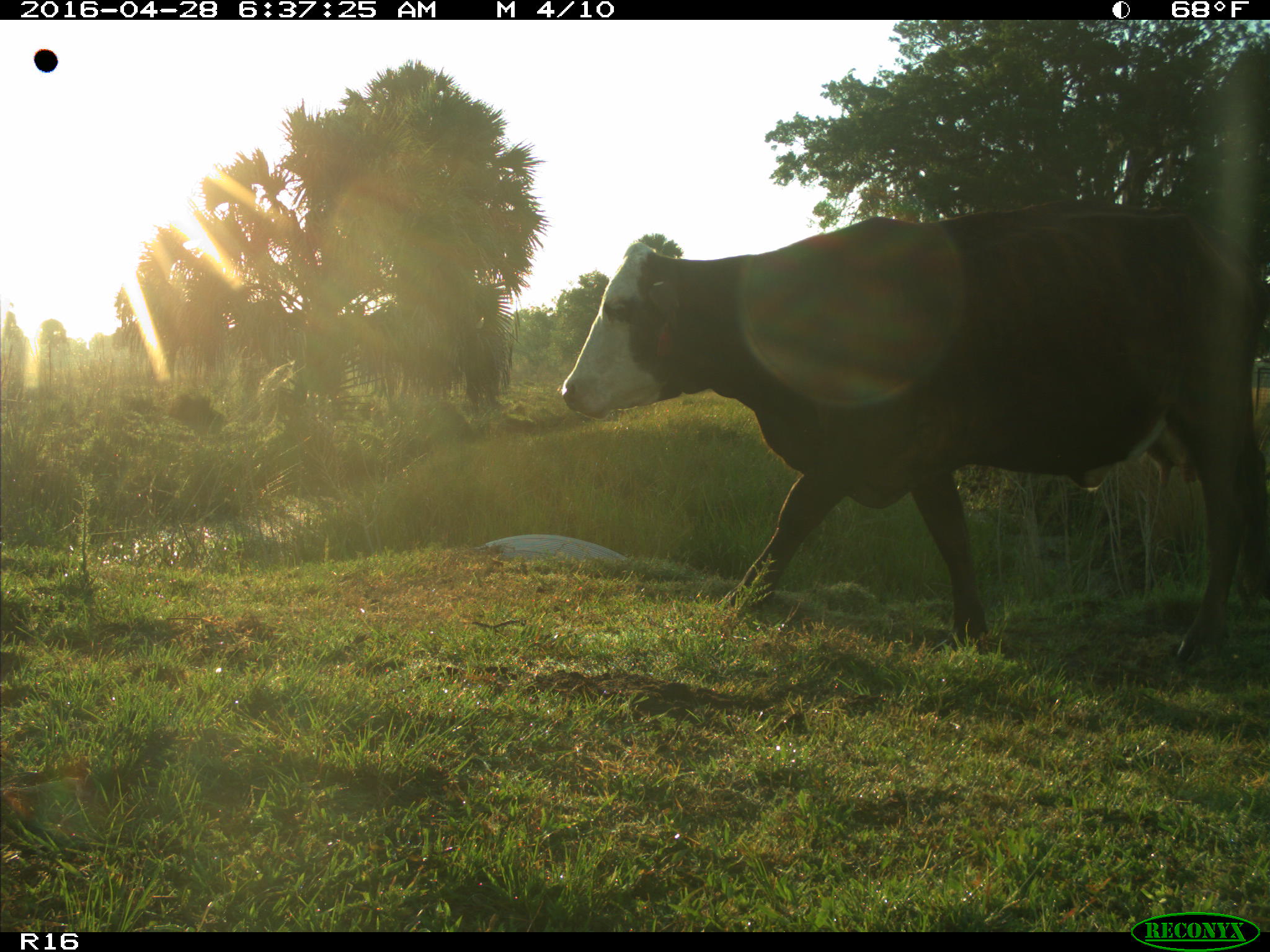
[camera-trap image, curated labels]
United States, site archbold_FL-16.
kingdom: Animalia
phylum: Chordata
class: Mammalia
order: Artiodactyla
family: Bovidae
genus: Bos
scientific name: Bos taurus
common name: domestic cow